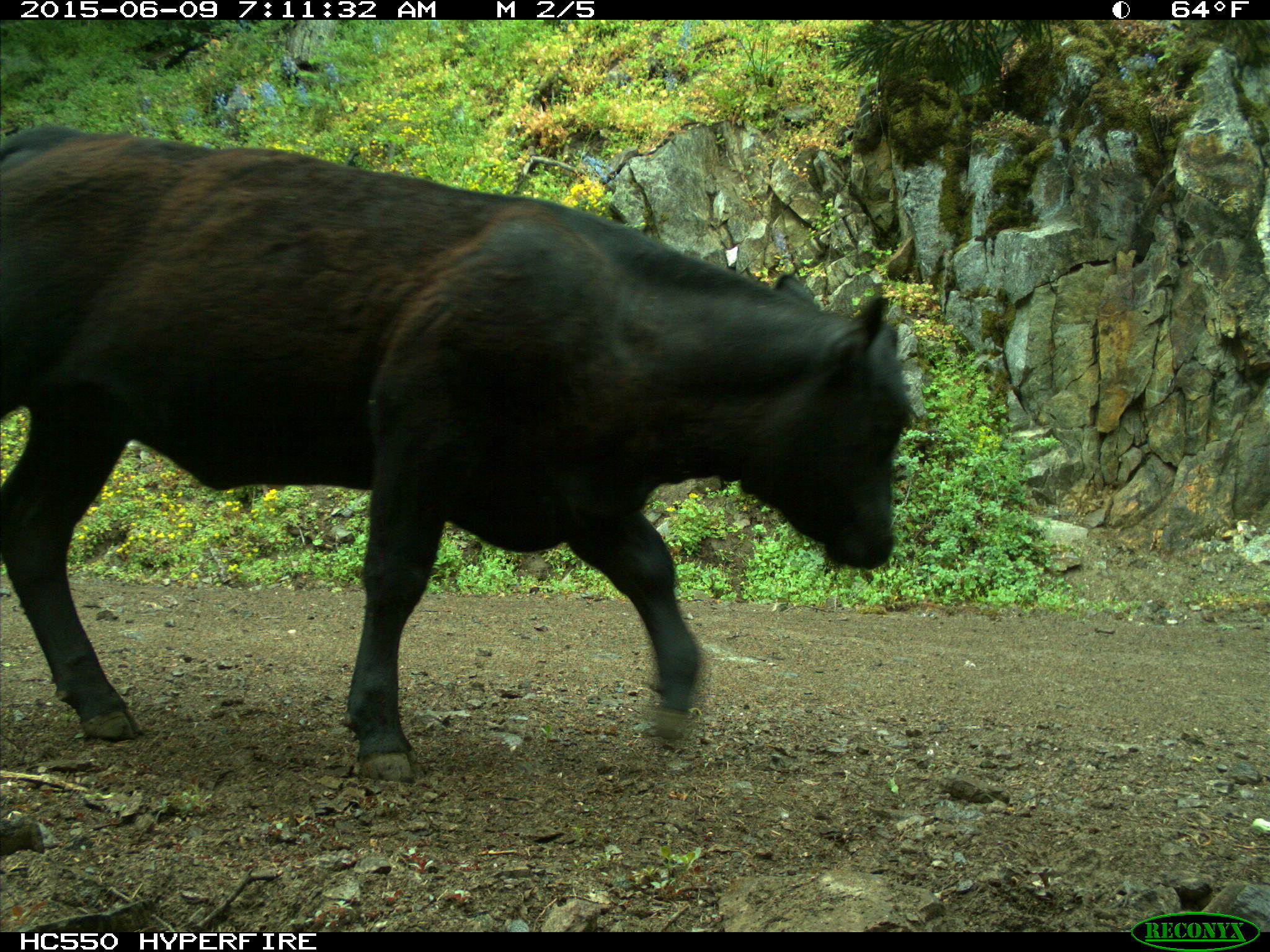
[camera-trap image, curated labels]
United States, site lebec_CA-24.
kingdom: Animalia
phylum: Chordata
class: Mammalia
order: Artiodactyla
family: Bovidae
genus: Bos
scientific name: Bos taurus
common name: domestic cow